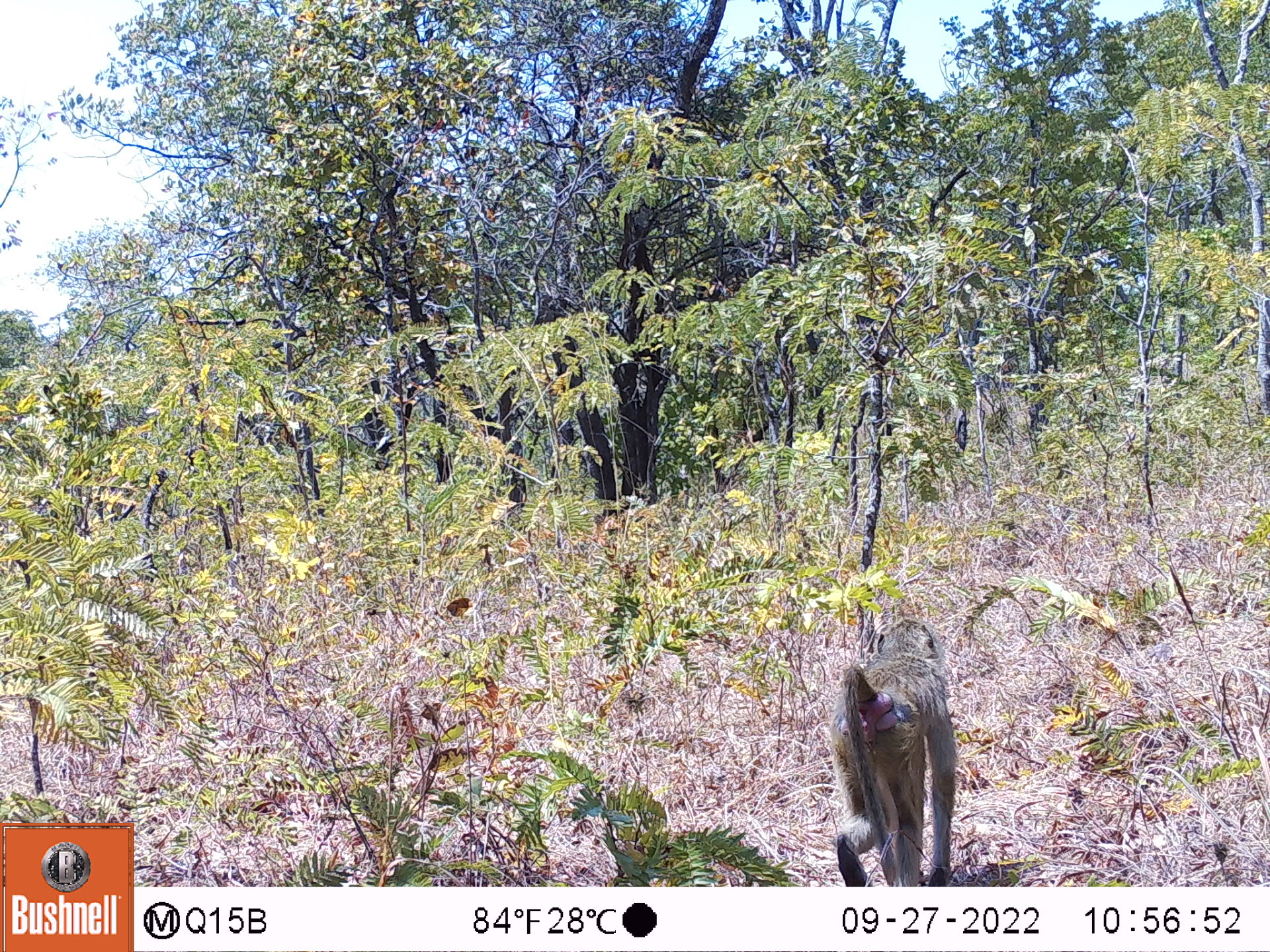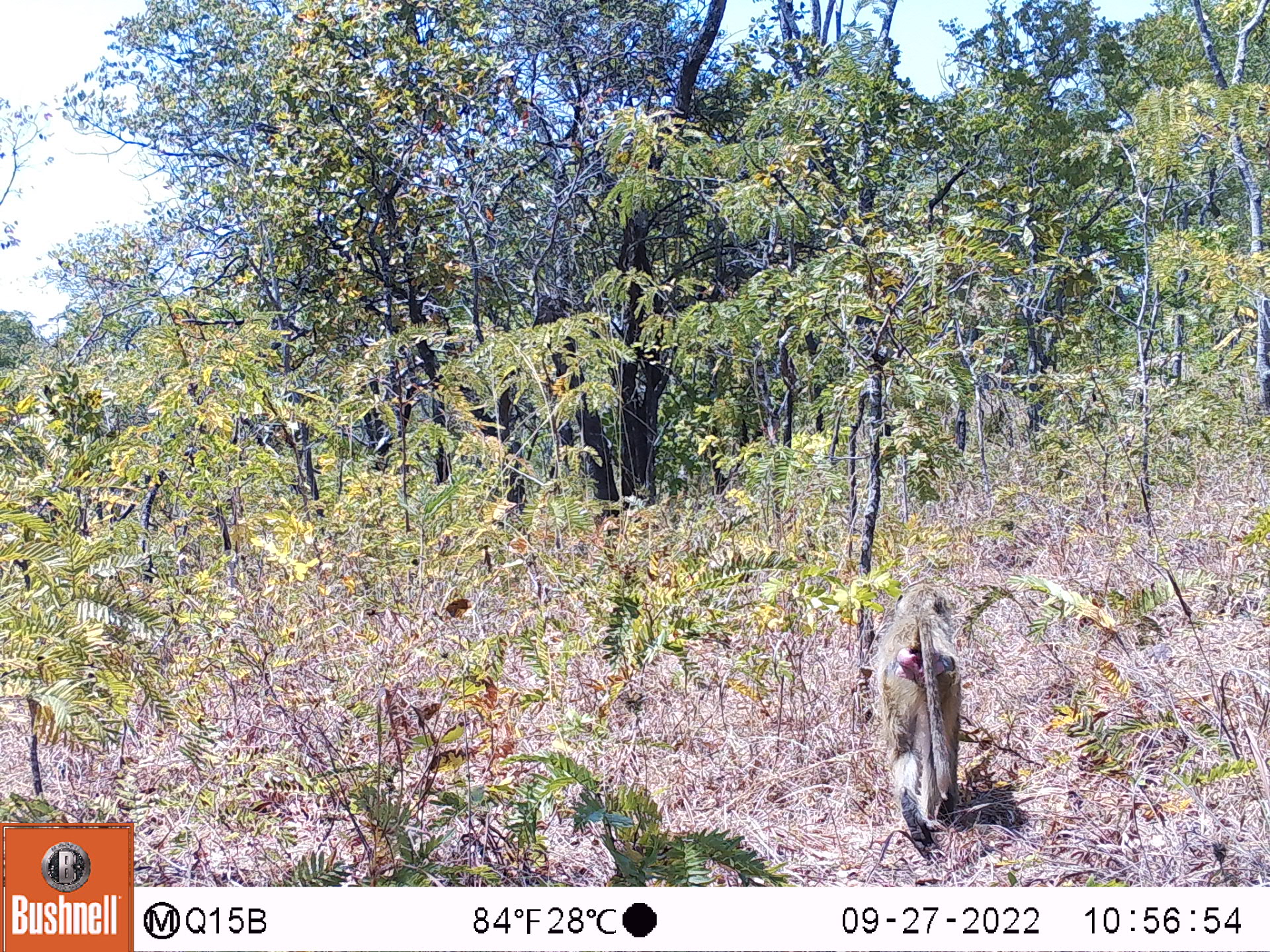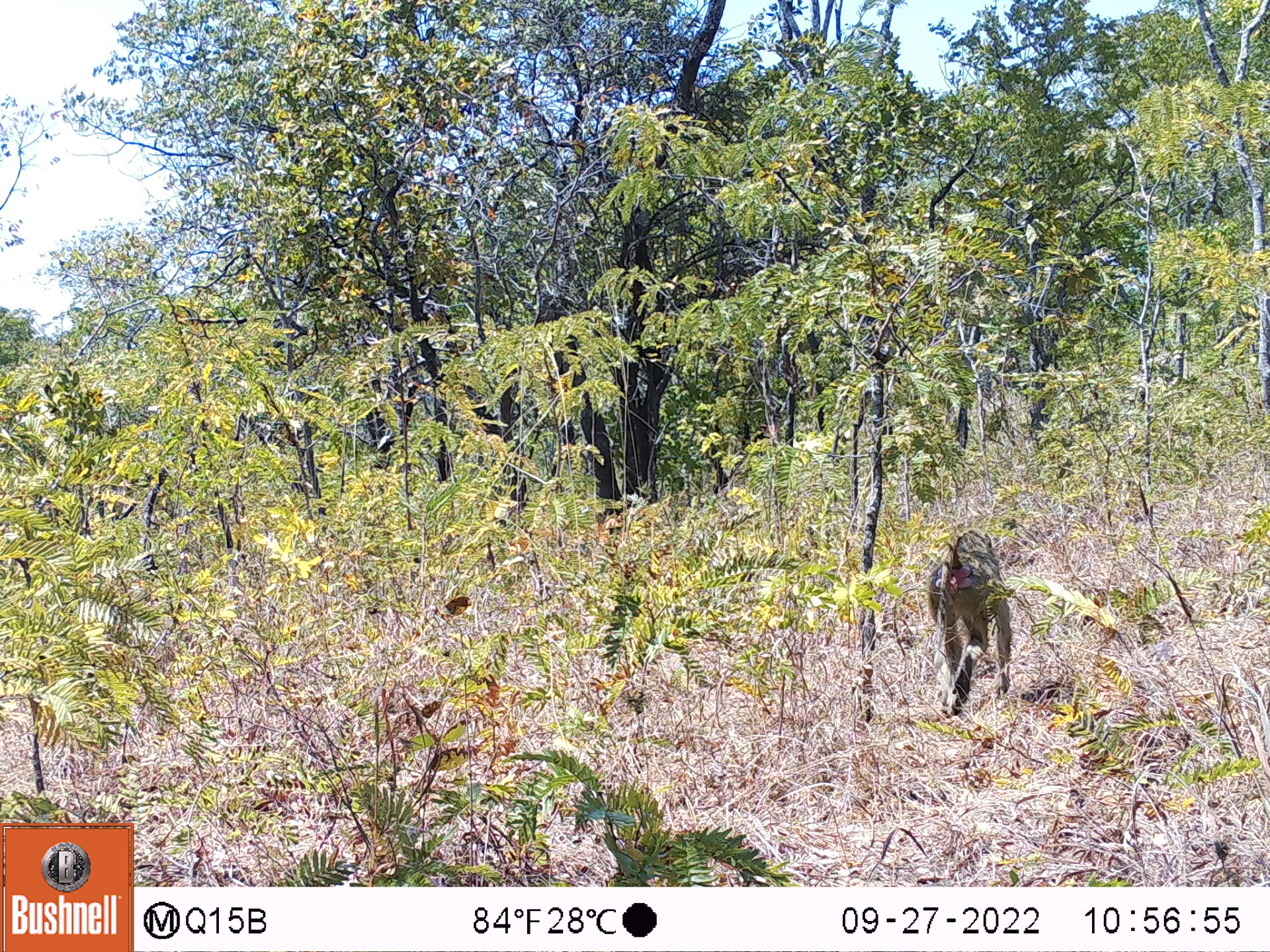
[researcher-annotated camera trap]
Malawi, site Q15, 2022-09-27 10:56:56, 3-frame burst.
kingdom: Animalia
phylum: Chordata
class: Mammalia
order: Primates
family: Cercopithecidae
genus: Papio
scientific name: Papio cynocephalus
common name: yellow baboon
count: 1